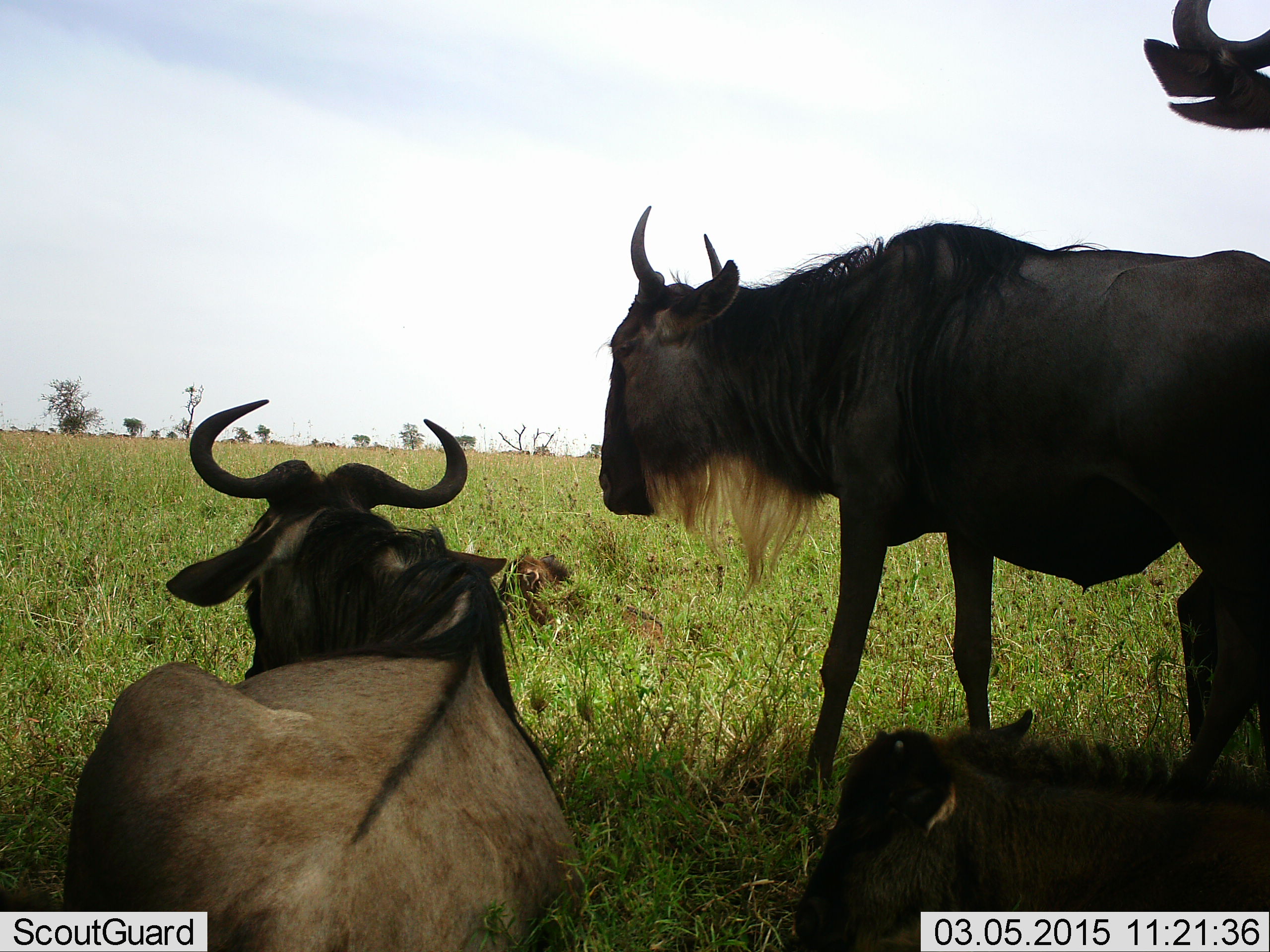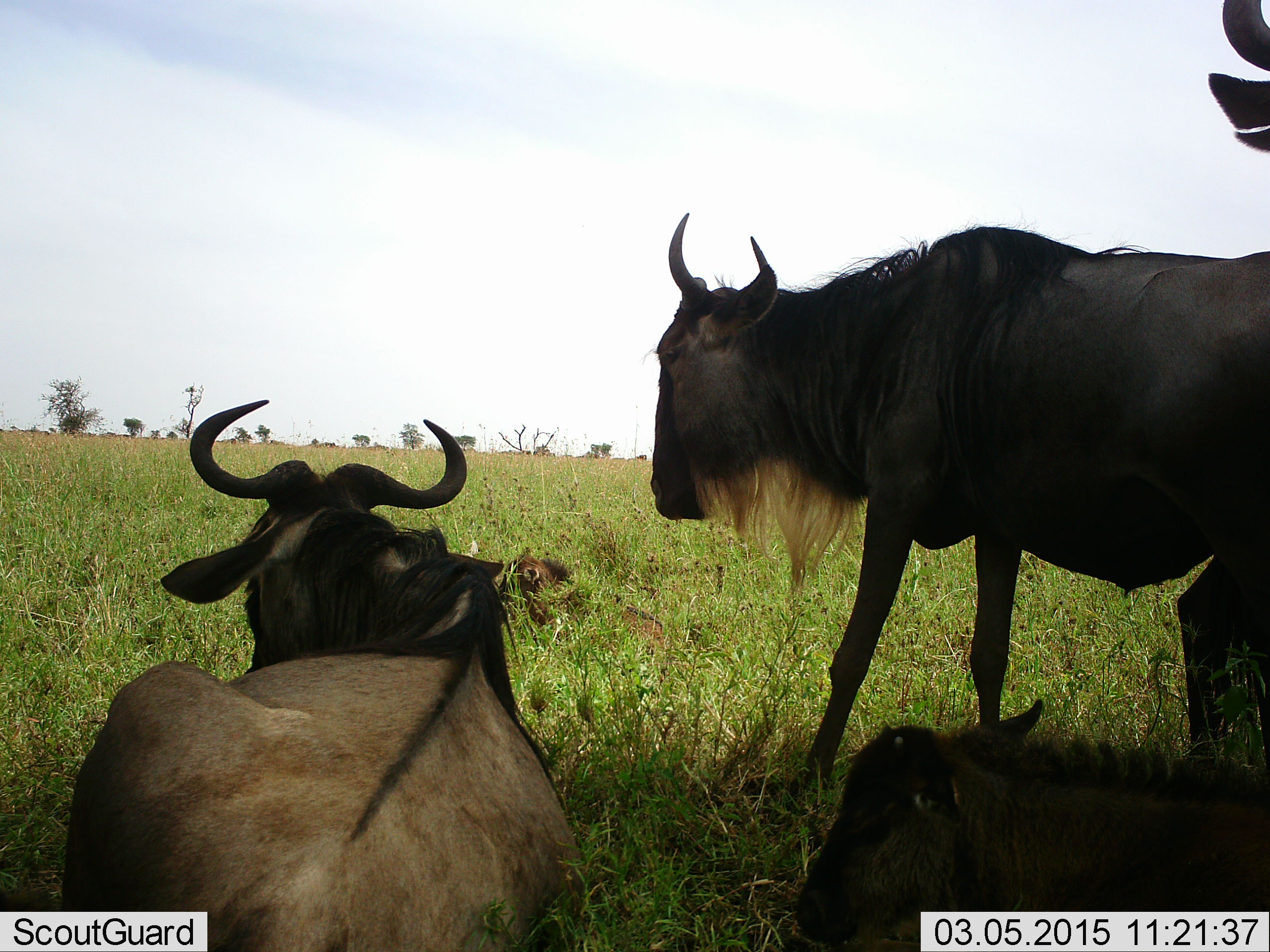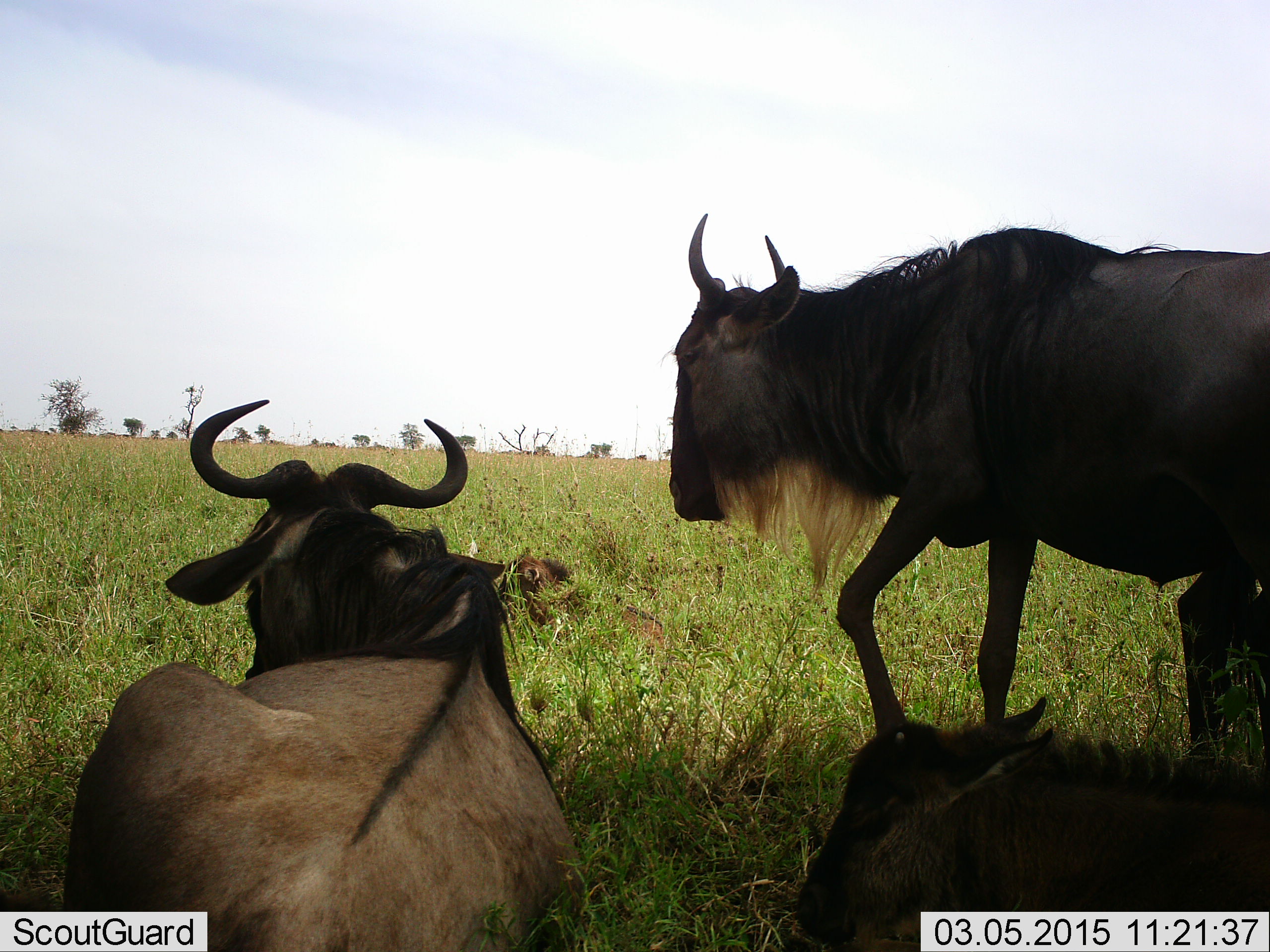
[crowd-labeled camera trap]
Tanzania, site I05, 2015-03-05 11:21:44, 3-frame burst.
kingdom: Animalia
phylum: Chordata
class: Mammalia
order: Artiodactyla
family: Bovidae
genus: Connochaetes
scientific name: Connochaetes taurinus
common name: blue wildebeest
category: wildebeest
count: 4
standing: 70%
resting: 100%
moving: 20%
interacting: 0%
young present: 50%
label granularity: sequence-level